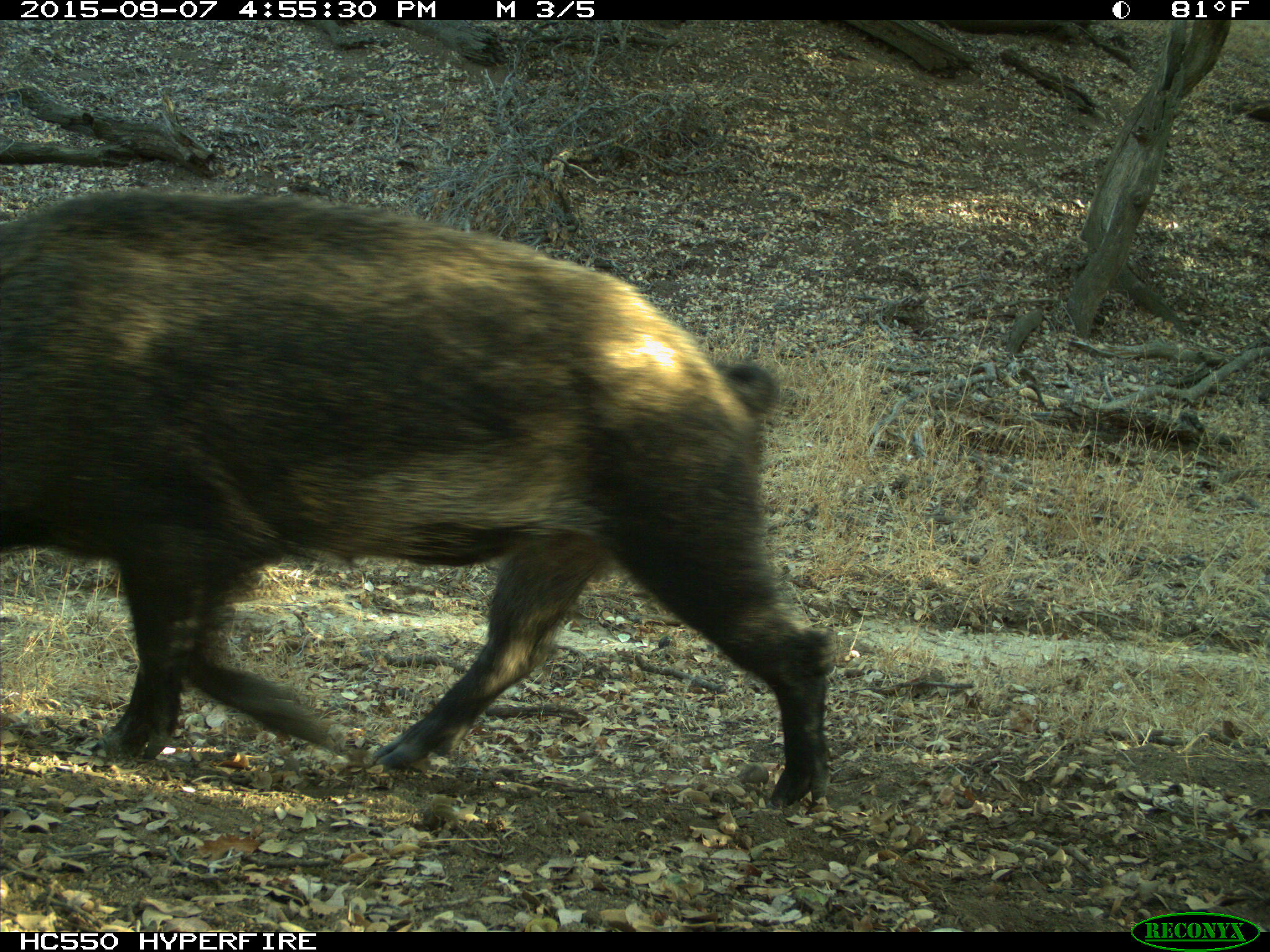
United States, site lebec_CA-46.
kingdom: Animalia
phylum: Chordata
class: Mammalia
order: Artiodactyla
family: Suidae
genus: Sus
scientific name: Sus scrofa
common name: wild boar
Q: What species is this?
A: Sus scrofa (wild boar).